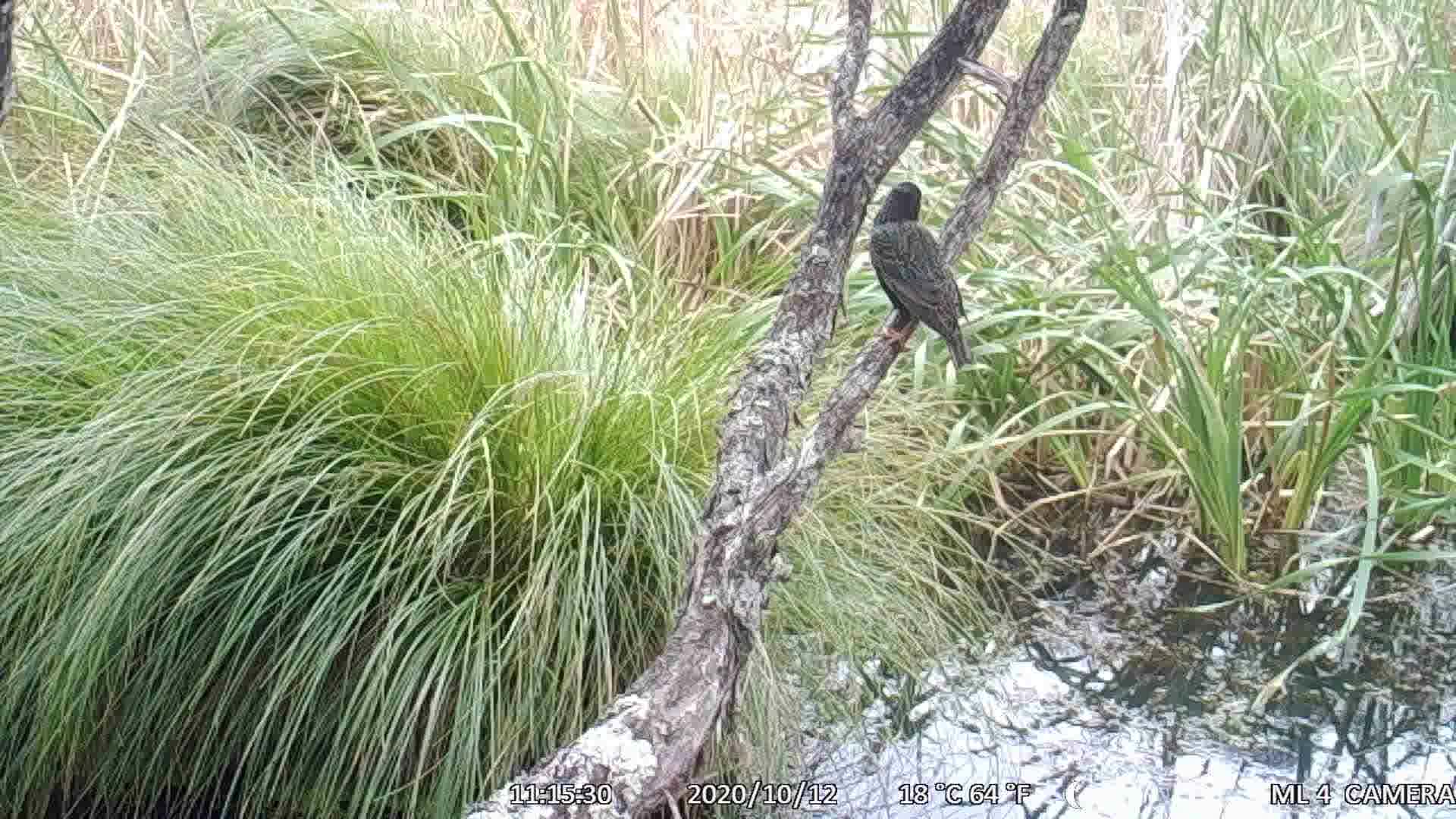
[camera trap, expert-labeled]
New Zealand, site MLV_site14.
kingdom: Animalia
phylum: Chordata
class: Aves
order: Passeriformes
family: Sturnidae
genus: Sturnus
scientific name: Sturnus vulgaris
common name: european starling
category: starling